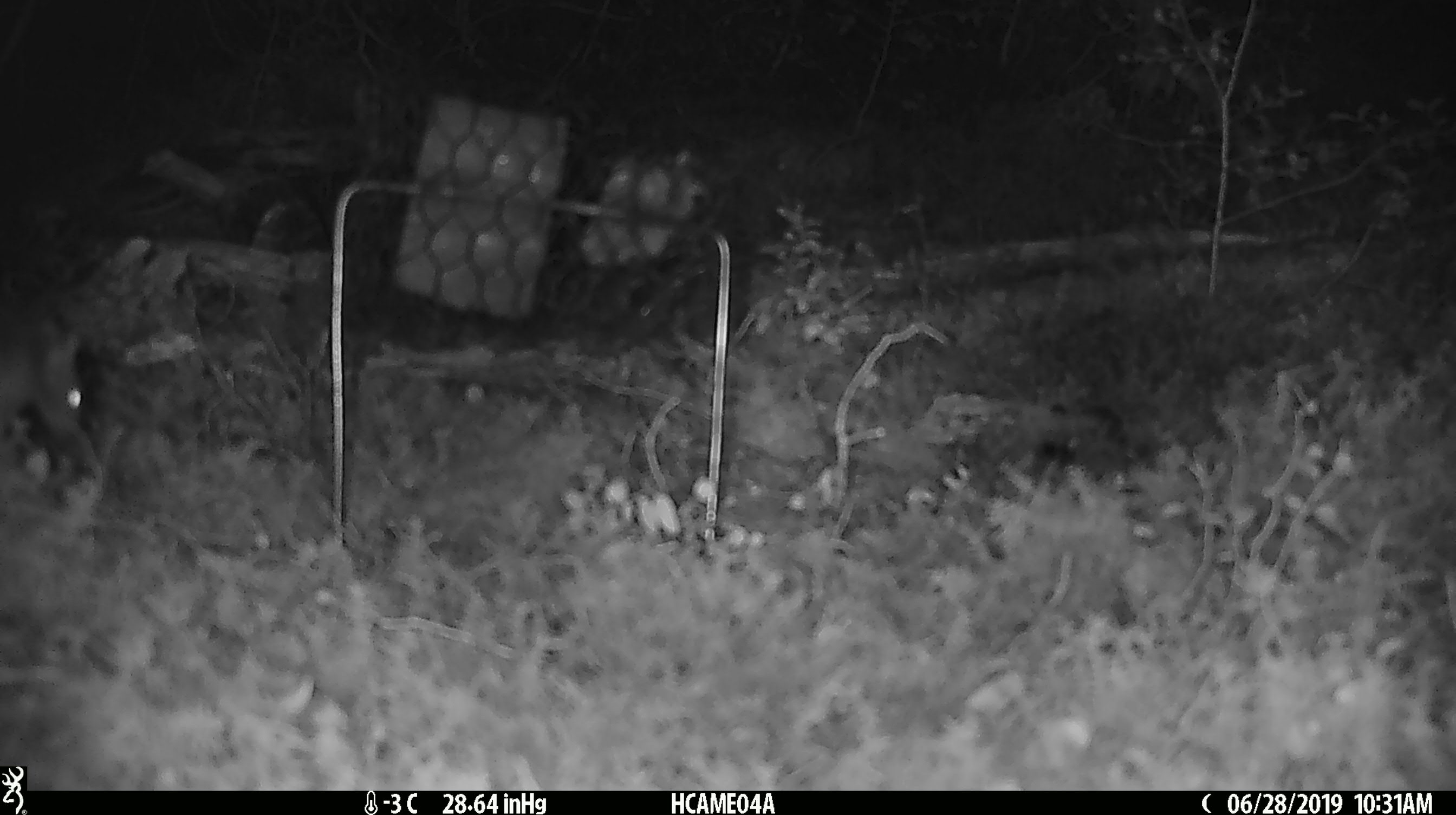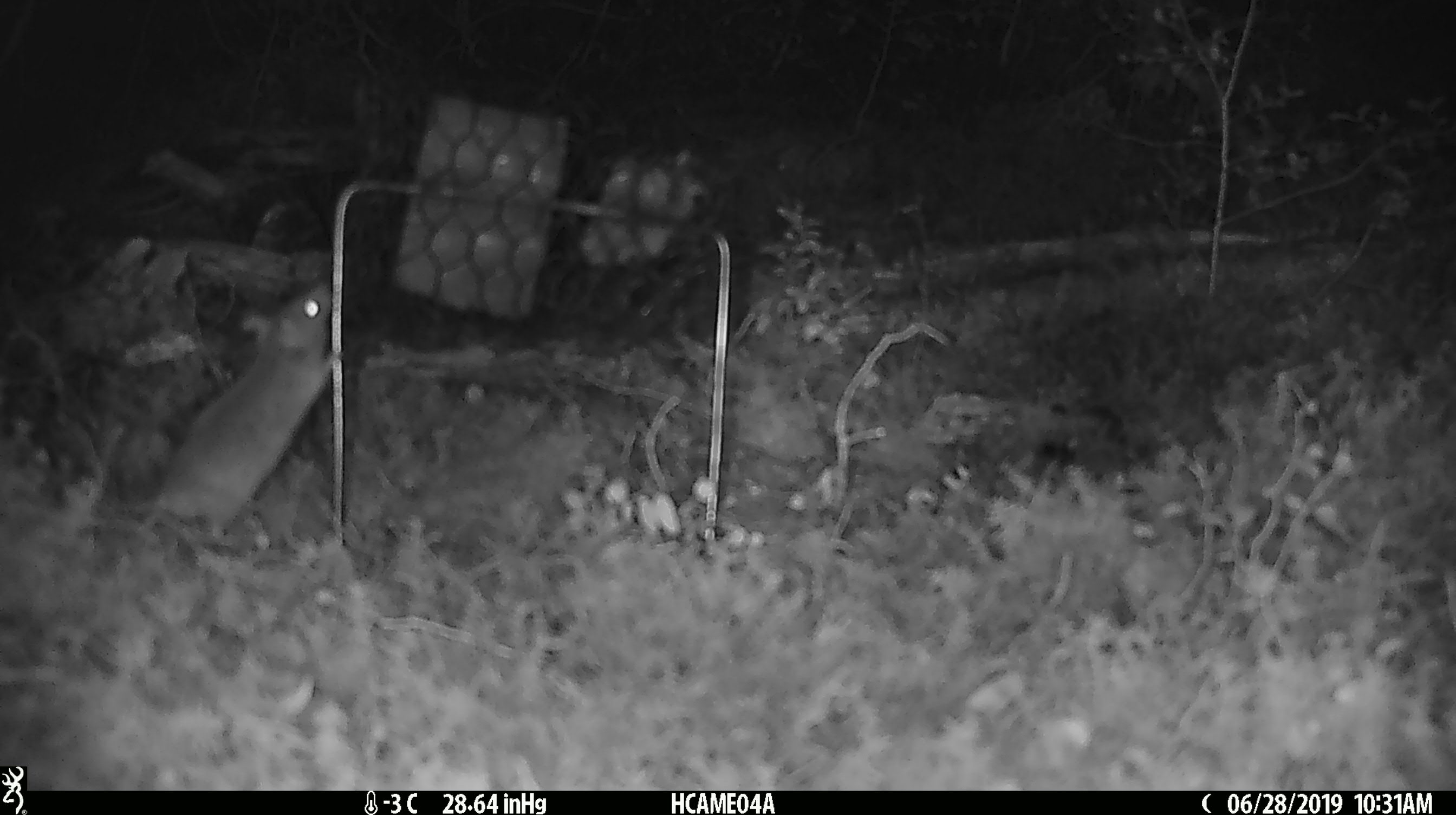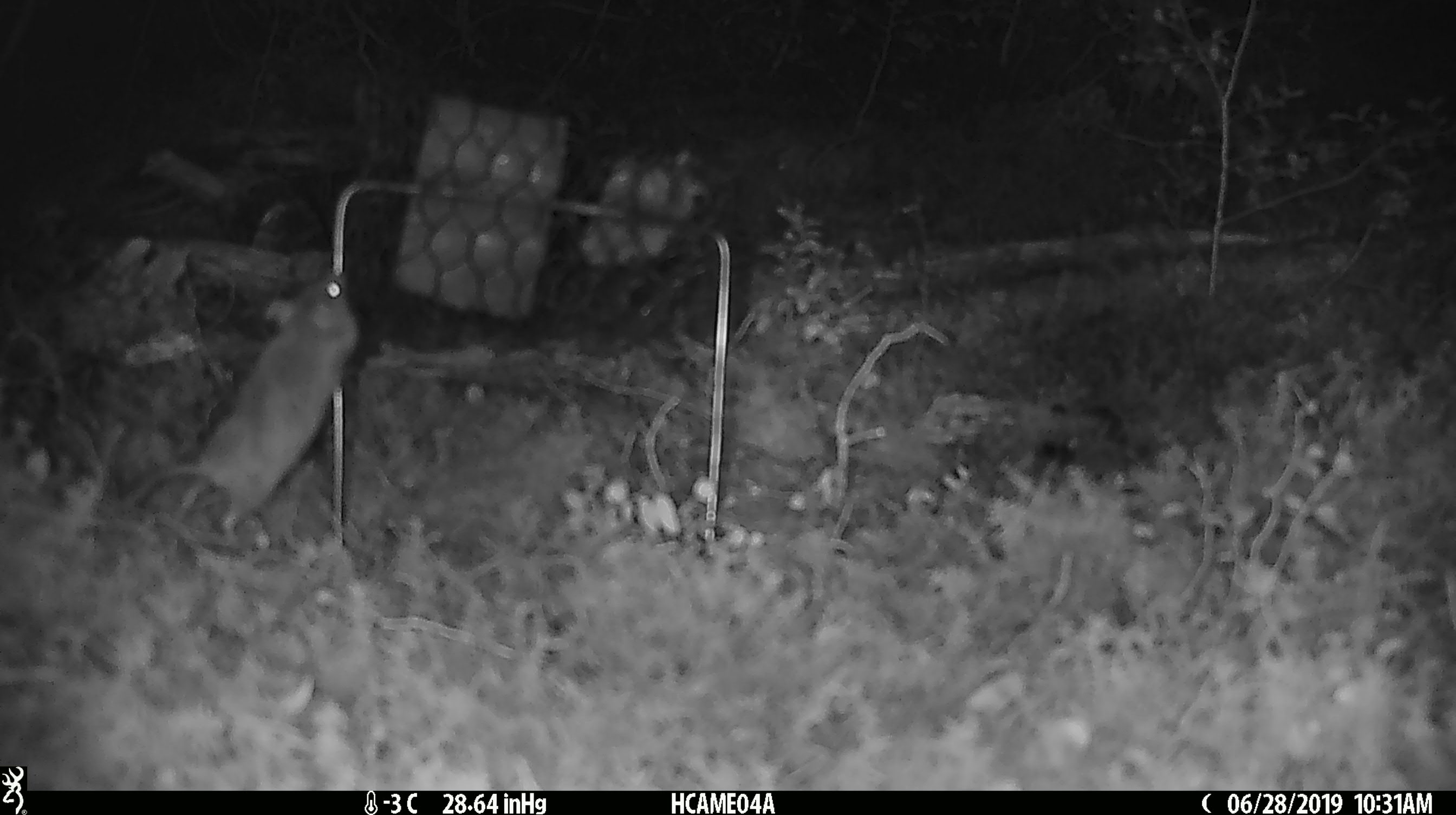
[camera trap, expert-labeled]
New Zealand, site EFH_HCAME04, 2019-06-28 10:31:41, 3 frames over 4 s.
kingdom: Animalia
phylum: Chordata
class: Mammalia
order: Rodentia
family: Muridae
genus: Mus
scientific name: Mus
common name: mouse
Mouse (Mus).